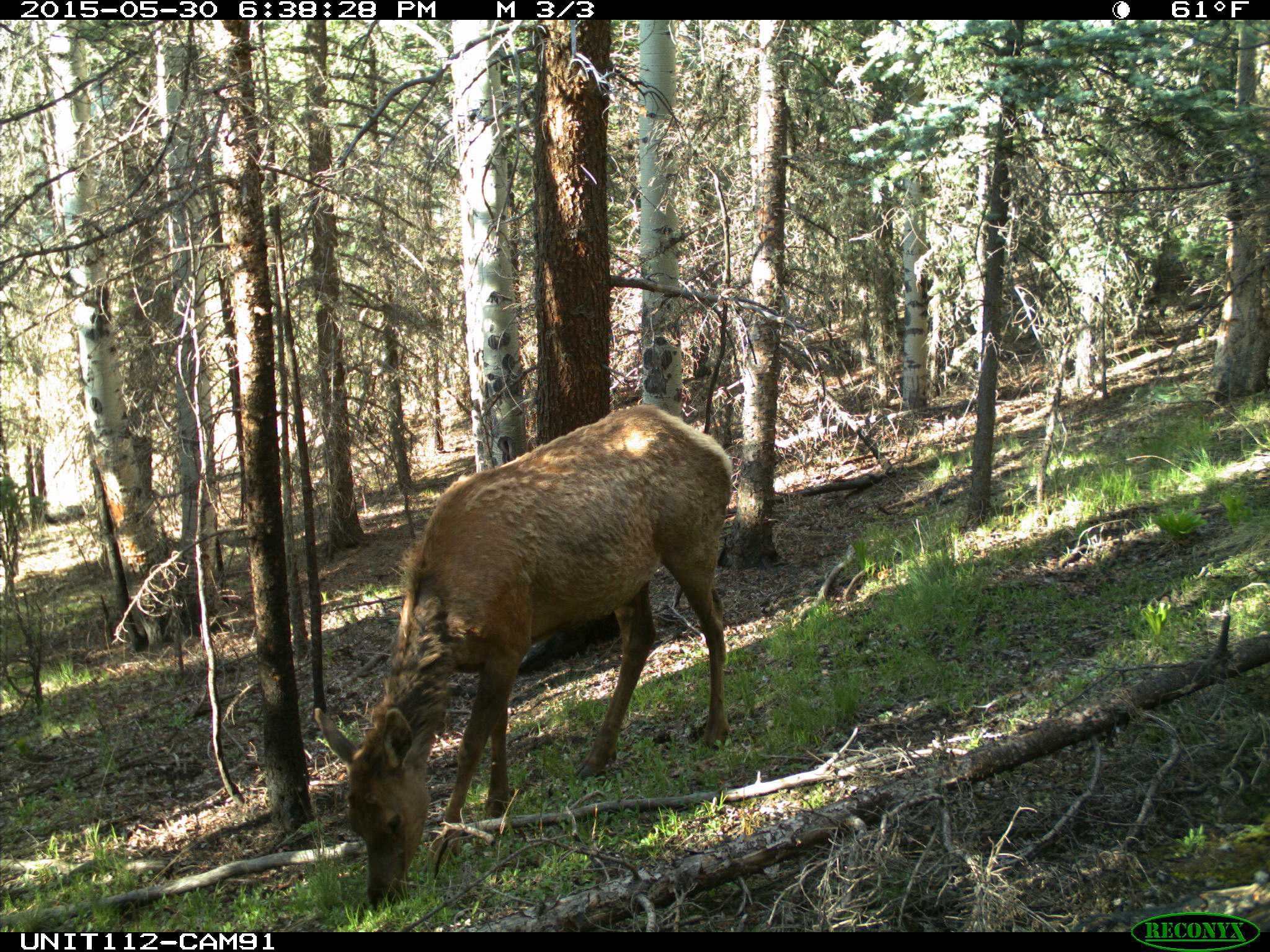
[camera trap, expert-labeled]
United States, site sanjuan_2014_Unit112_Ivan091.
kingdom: Animalia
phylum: Chordata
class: Mammalia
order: Artiodactyla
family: Cervidae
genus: Cervus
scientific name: Cervus elaphus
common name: red deer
Cervus elaphus (red deer).